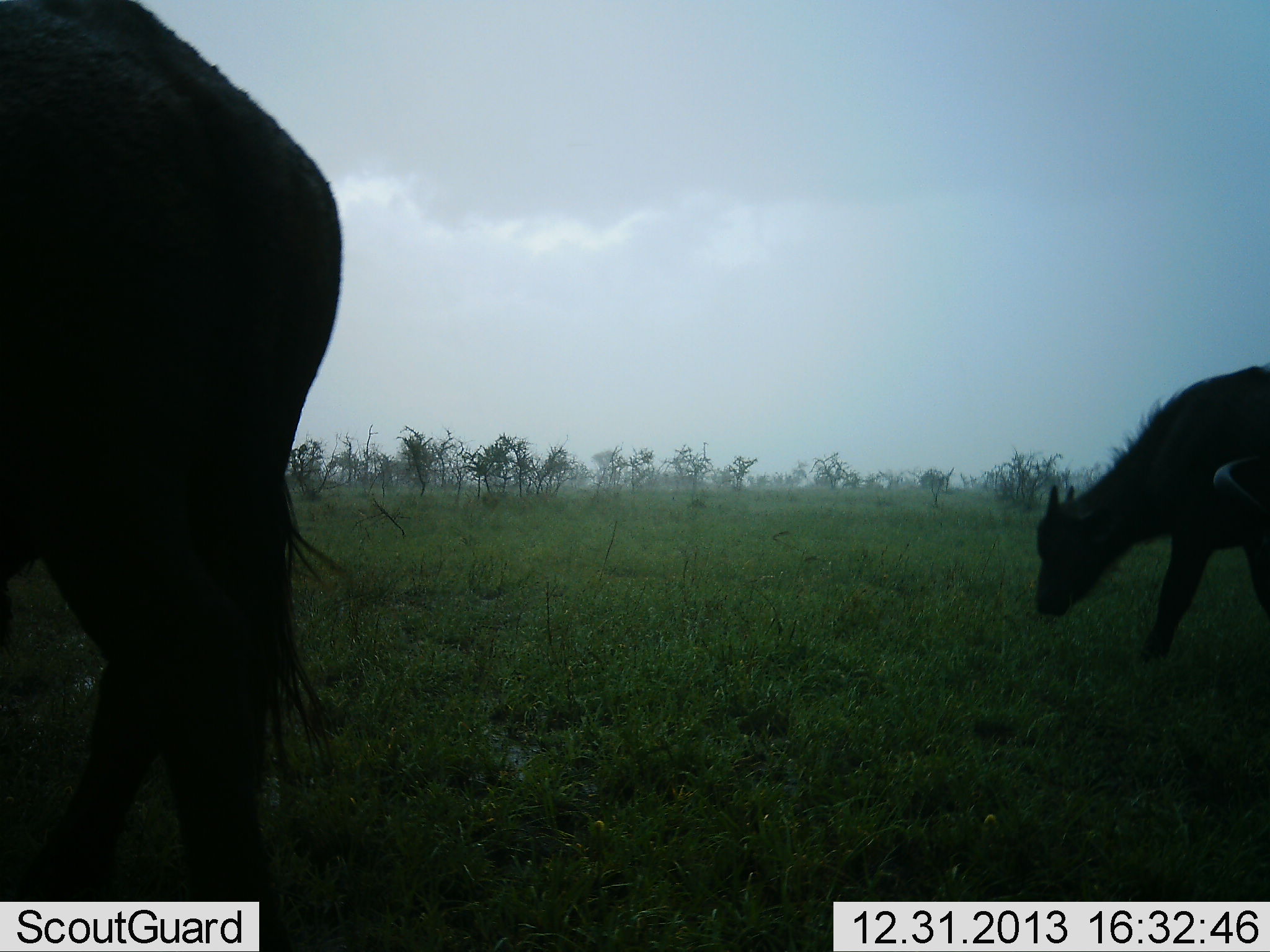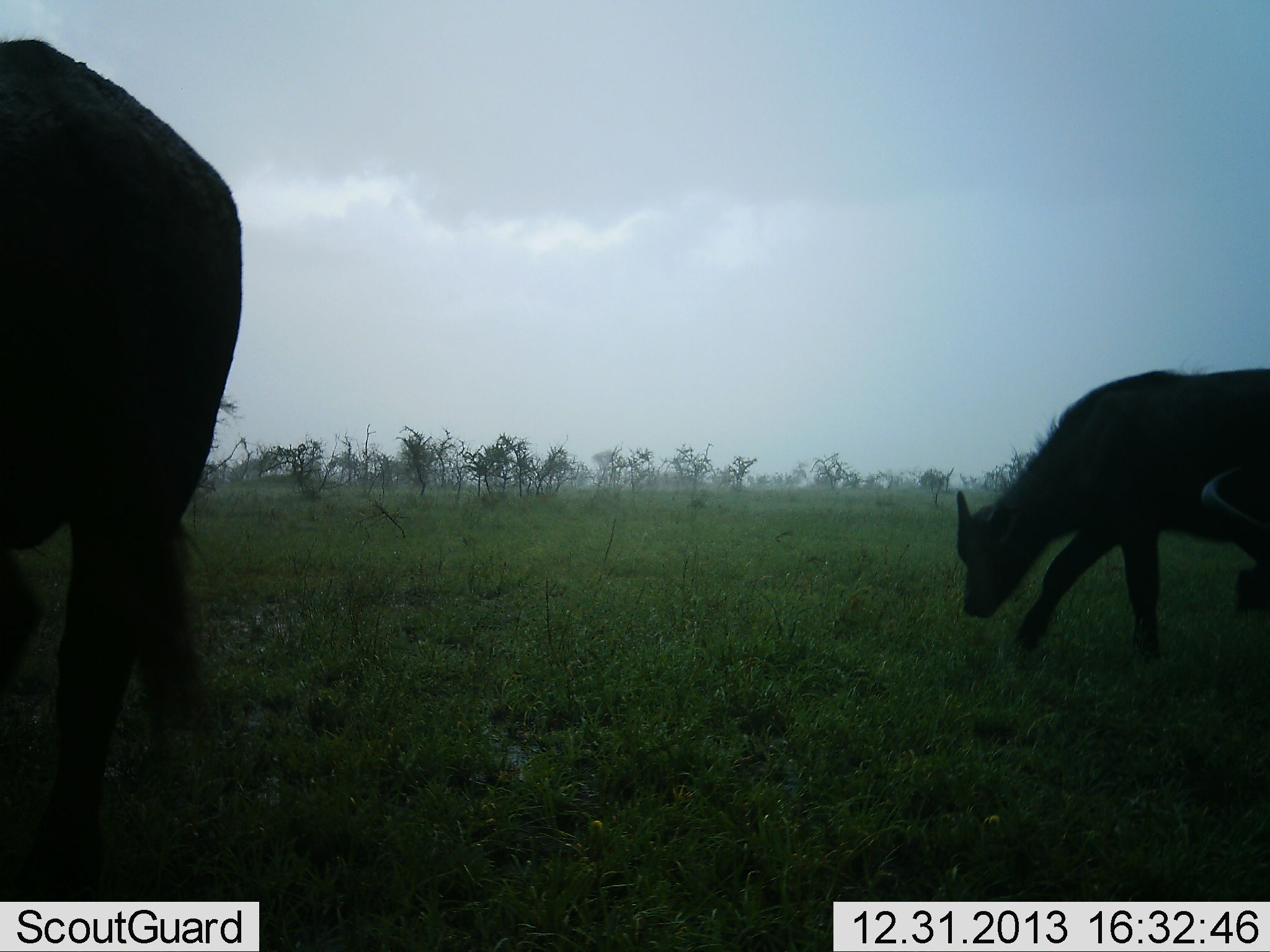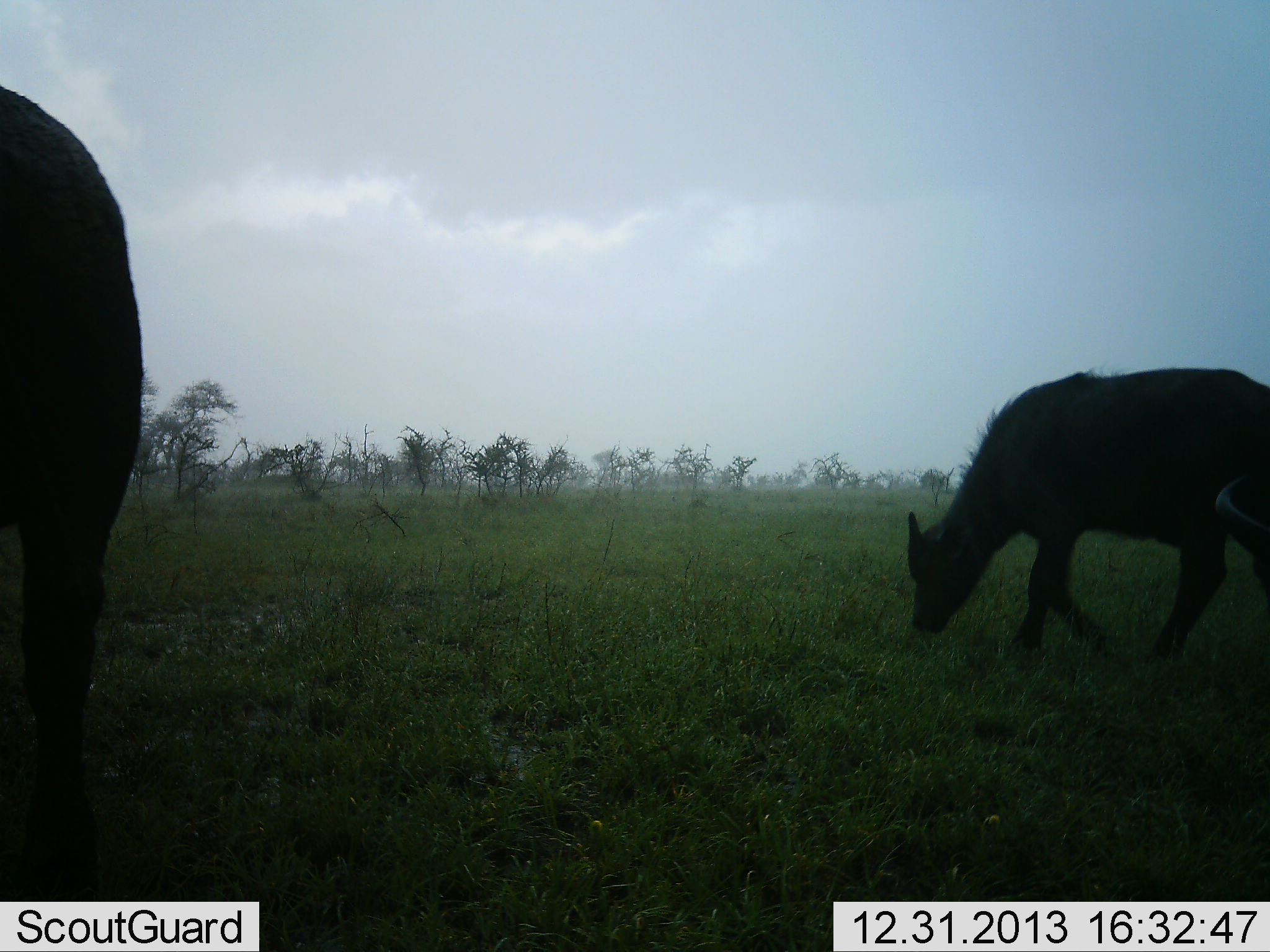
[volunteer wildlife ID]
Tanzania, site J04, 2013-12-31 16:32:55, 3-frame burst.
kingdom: Animalia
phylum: Chordata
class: Mammalia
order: Artiodactyla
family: Bovidae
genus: Syncerus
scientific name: Syncerus caffer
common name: cape buffalo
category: buffalo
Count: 3.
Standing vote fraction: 10%.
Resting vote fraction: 0%.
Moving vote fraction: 80%.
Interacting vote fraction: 0%.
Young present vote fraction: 40%.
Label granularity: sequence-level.